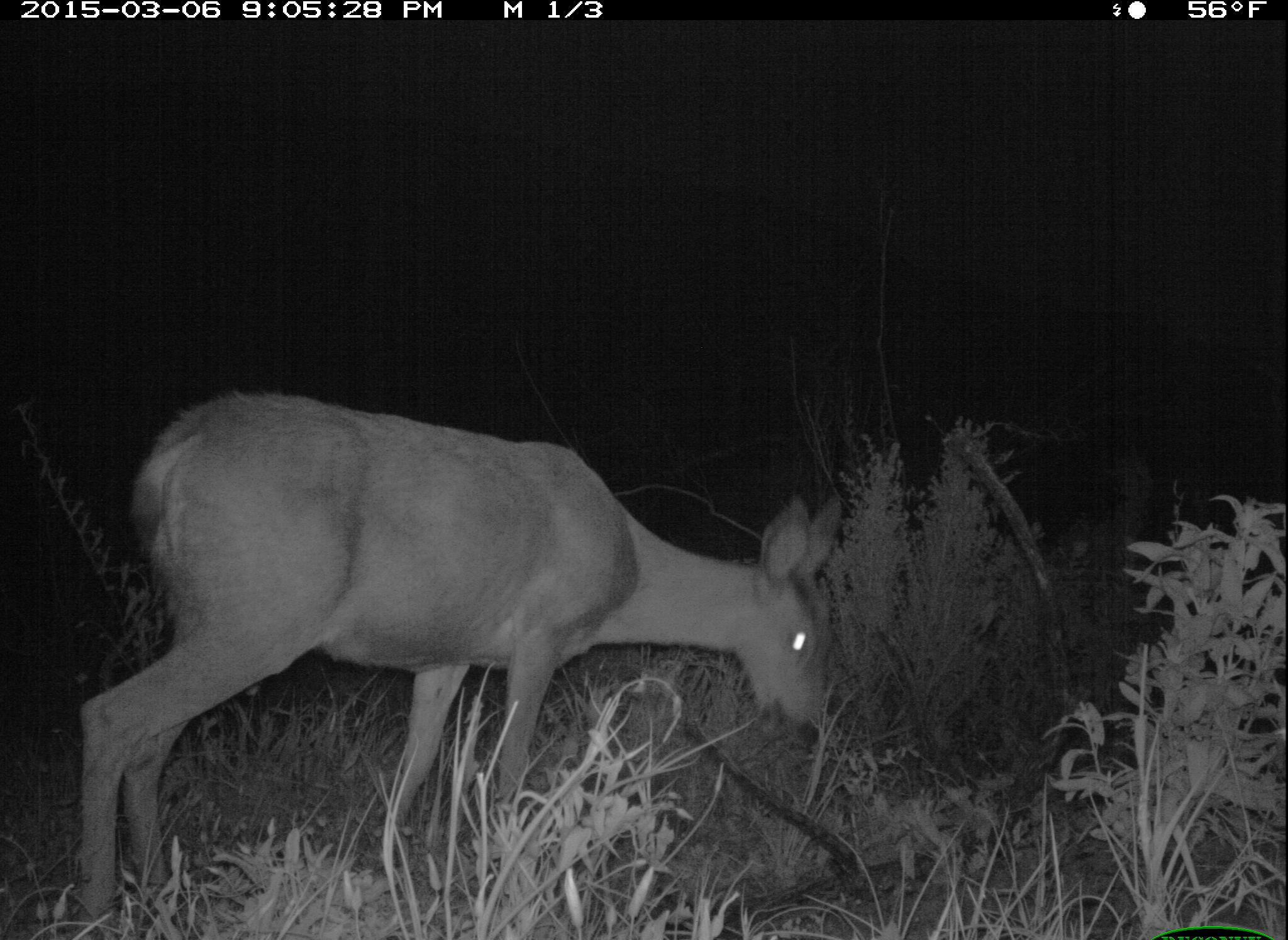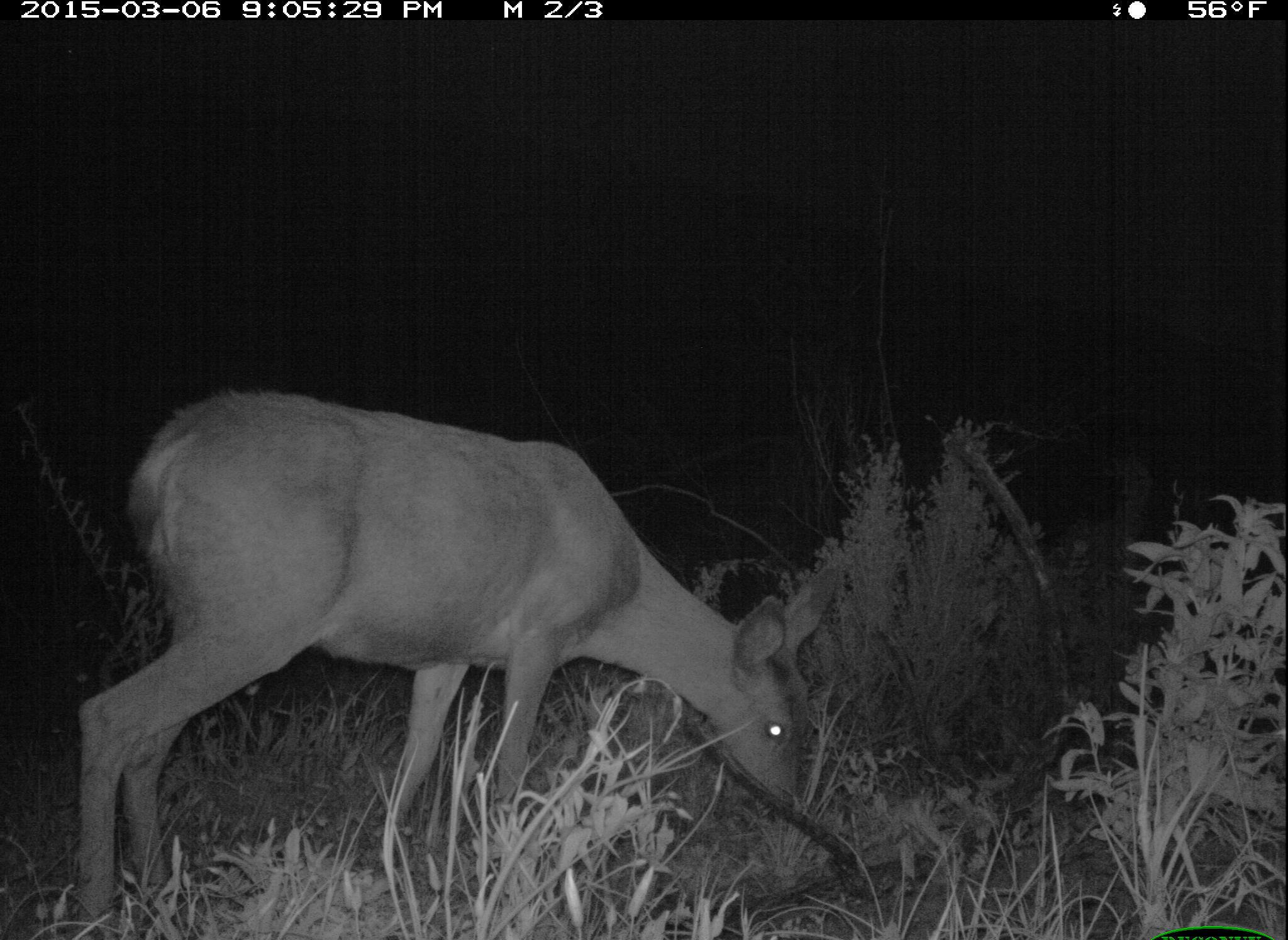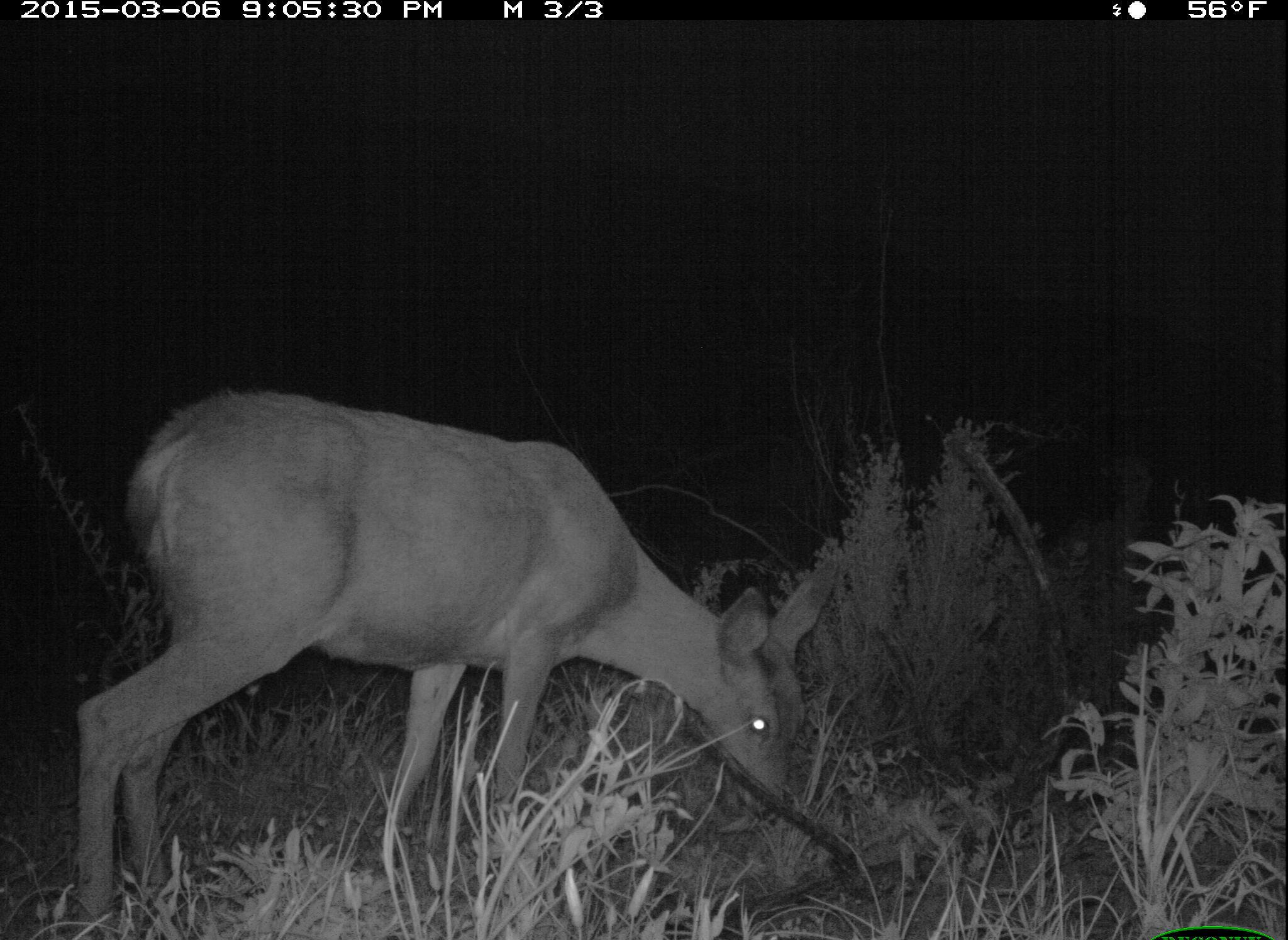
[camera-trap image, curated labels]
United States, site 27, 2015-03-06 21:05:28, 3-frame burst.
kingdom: Animalia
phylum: Chordata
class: Mammalia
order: Artiodactyla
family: Cervidae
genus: Odocoileus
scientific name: Odocoileus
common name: deer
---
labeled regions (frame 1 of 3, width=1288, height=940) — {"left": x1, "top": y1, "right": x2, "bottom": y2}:
deer: {"left": 73, "top": 389, "right": 843, "bottom": 937}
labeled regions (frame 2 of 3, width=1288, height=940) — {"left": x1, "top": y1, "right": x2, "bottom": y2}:
deer: {"left": 71, "top": 387, "right": 840, "bottom": 938}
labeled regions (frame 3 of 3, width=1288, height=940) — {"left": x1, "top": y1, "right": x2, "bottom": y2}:
deer: {"left": 73, "top": 387, "right": 840, "bottom": 937}